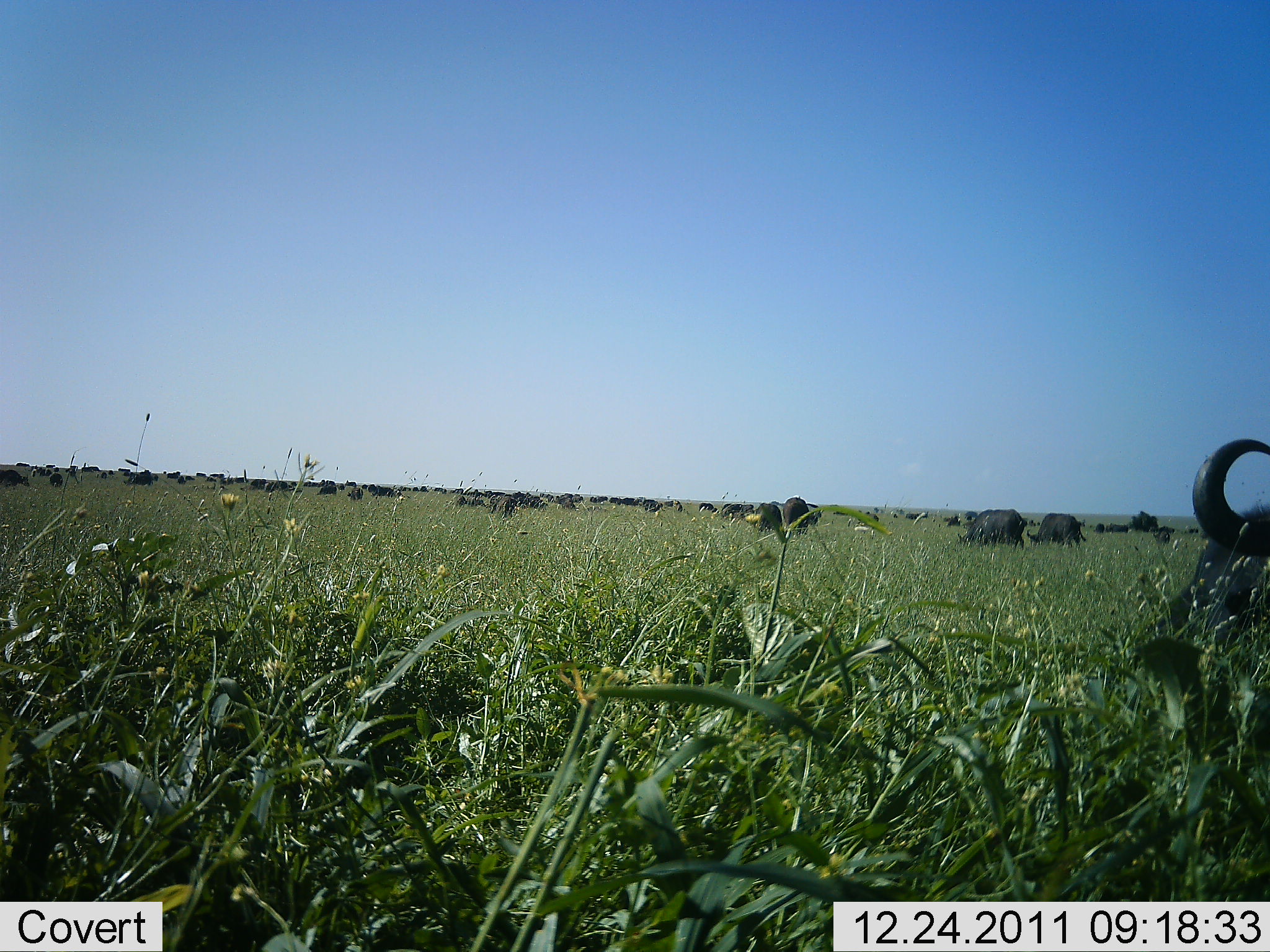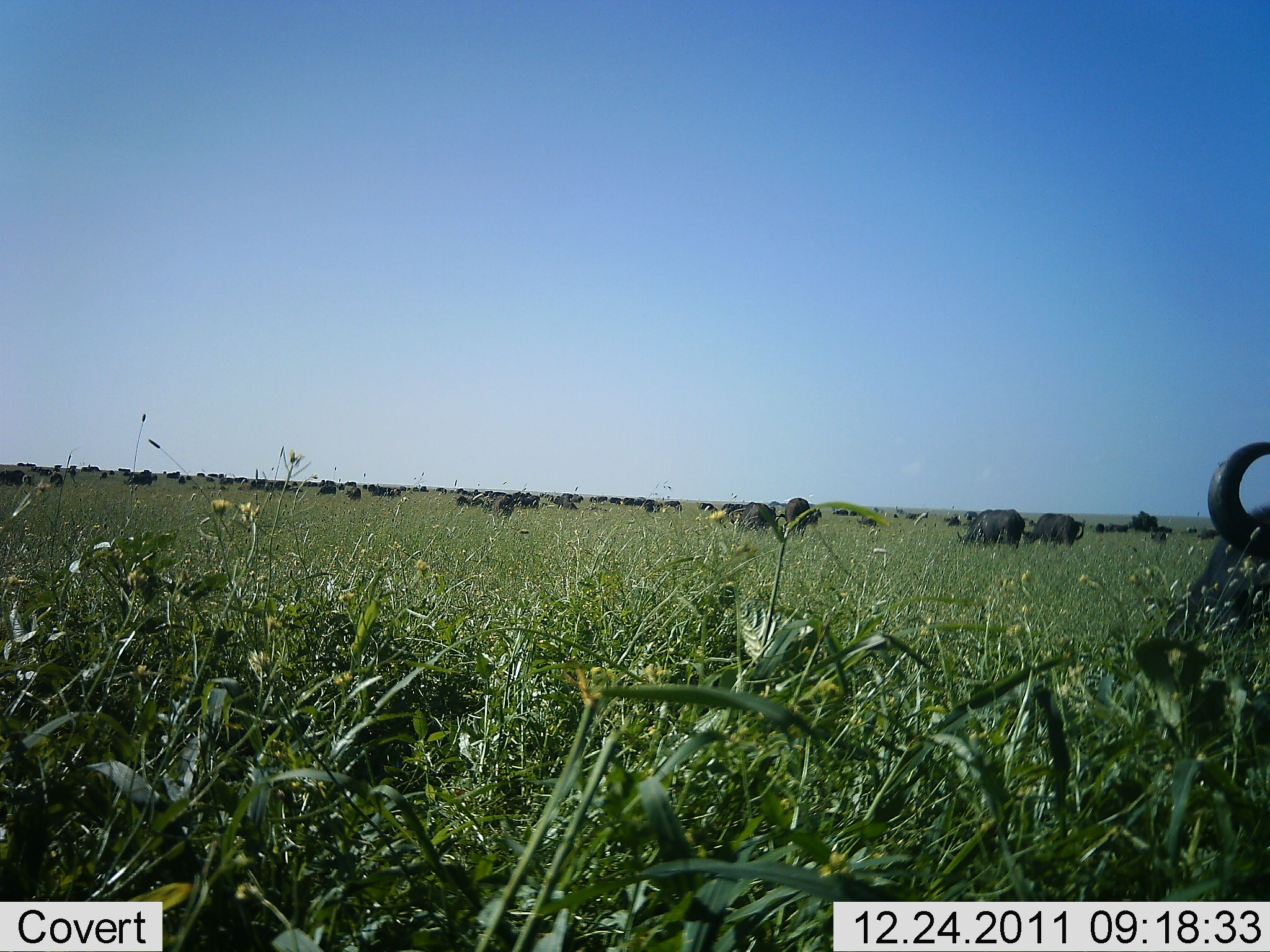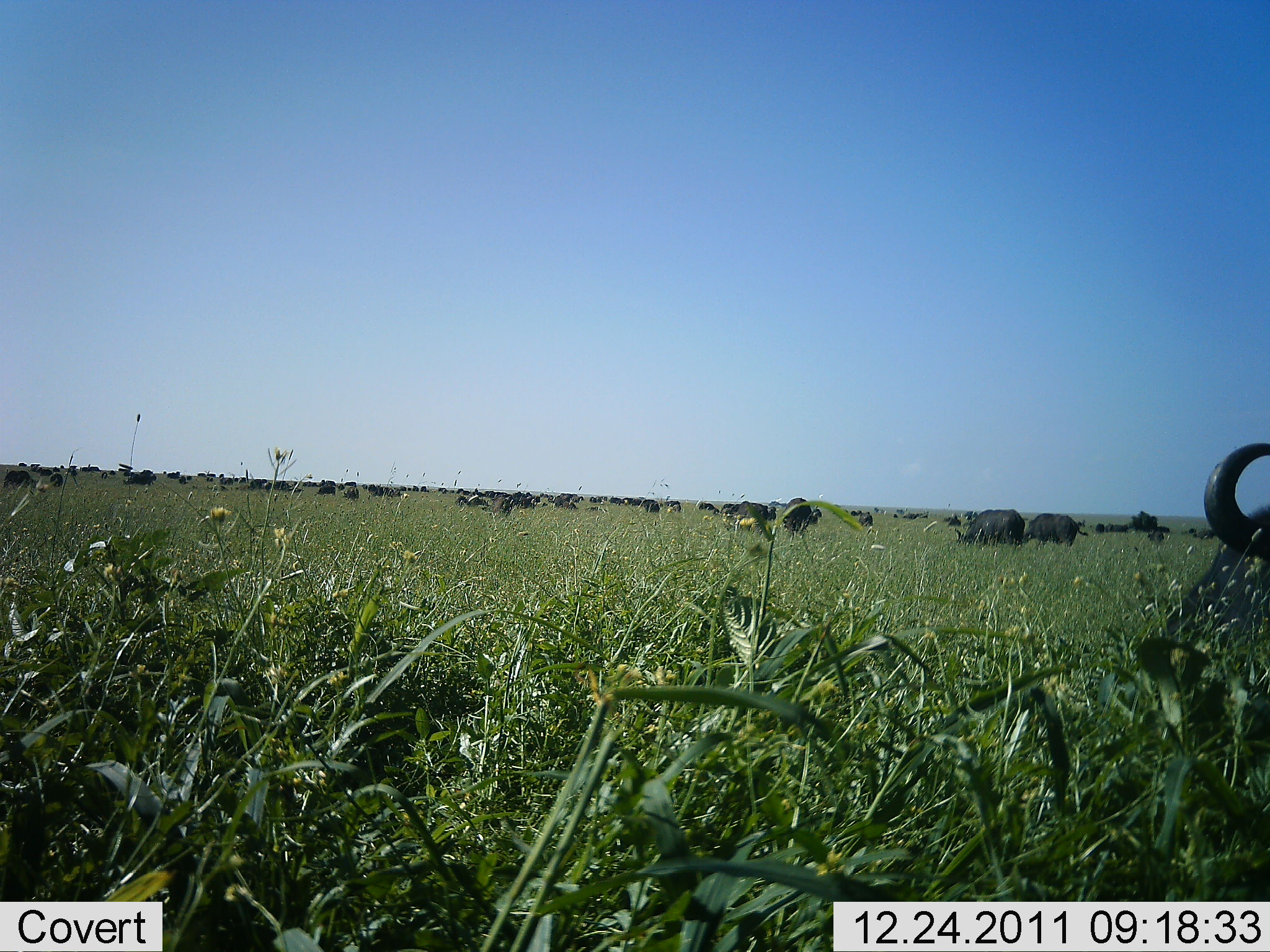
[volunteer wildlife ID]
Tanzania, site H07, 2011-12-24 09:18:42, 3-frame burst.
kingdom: Animalia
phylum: Chordata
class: Mammalia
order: Artiodactyla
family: Bovidae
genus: Connochaetes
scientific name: Connochaetes taurinus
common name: blue wildebeest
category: wildebeest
Wildebeest (blue wildebeest) (Connochaetes taurinus), count 11-50. Behavior (volunteer vote fractions): standing 70%, resting 20%, moving 20%, interacting 10%. Young present (vote fraction): 0%. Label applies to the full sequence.